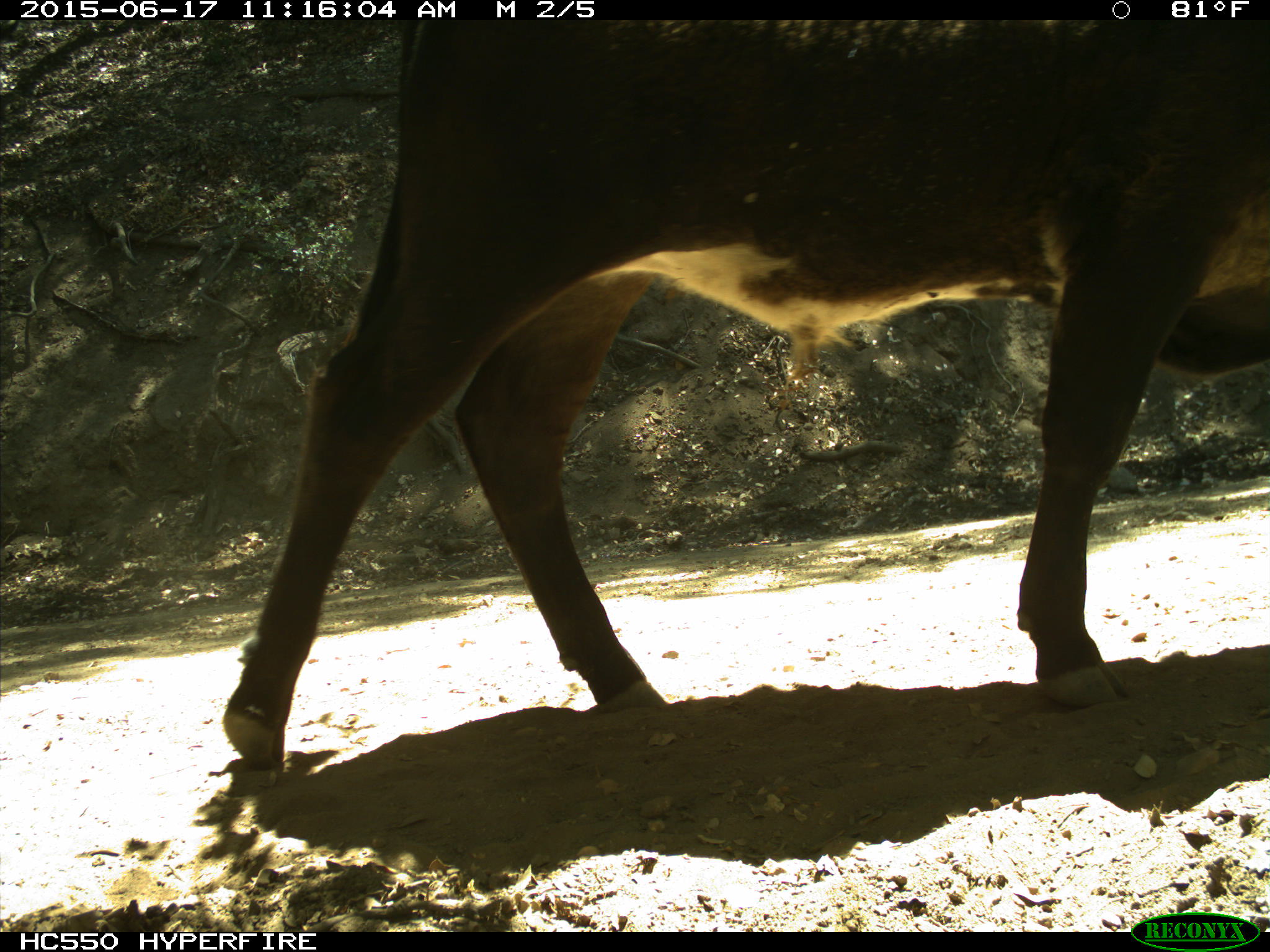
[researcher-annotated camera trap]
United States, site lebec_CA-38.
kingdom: Animalia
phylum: Chordata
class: Mammalia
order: Artiodactyla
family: Bovidae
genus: Bos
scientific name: Bos taurus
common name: domestic cow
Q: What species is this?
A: Bos taurus (domestic cow).